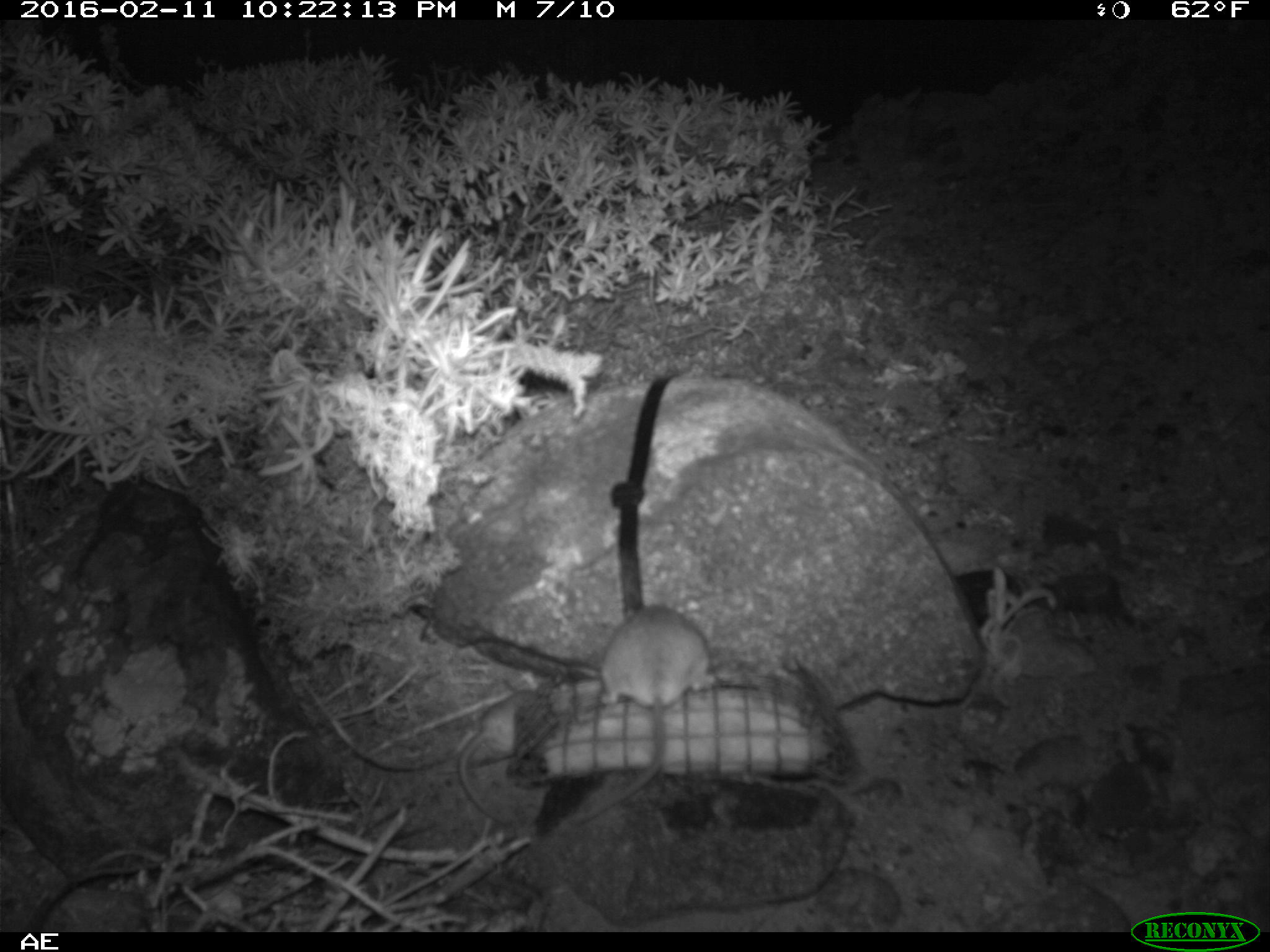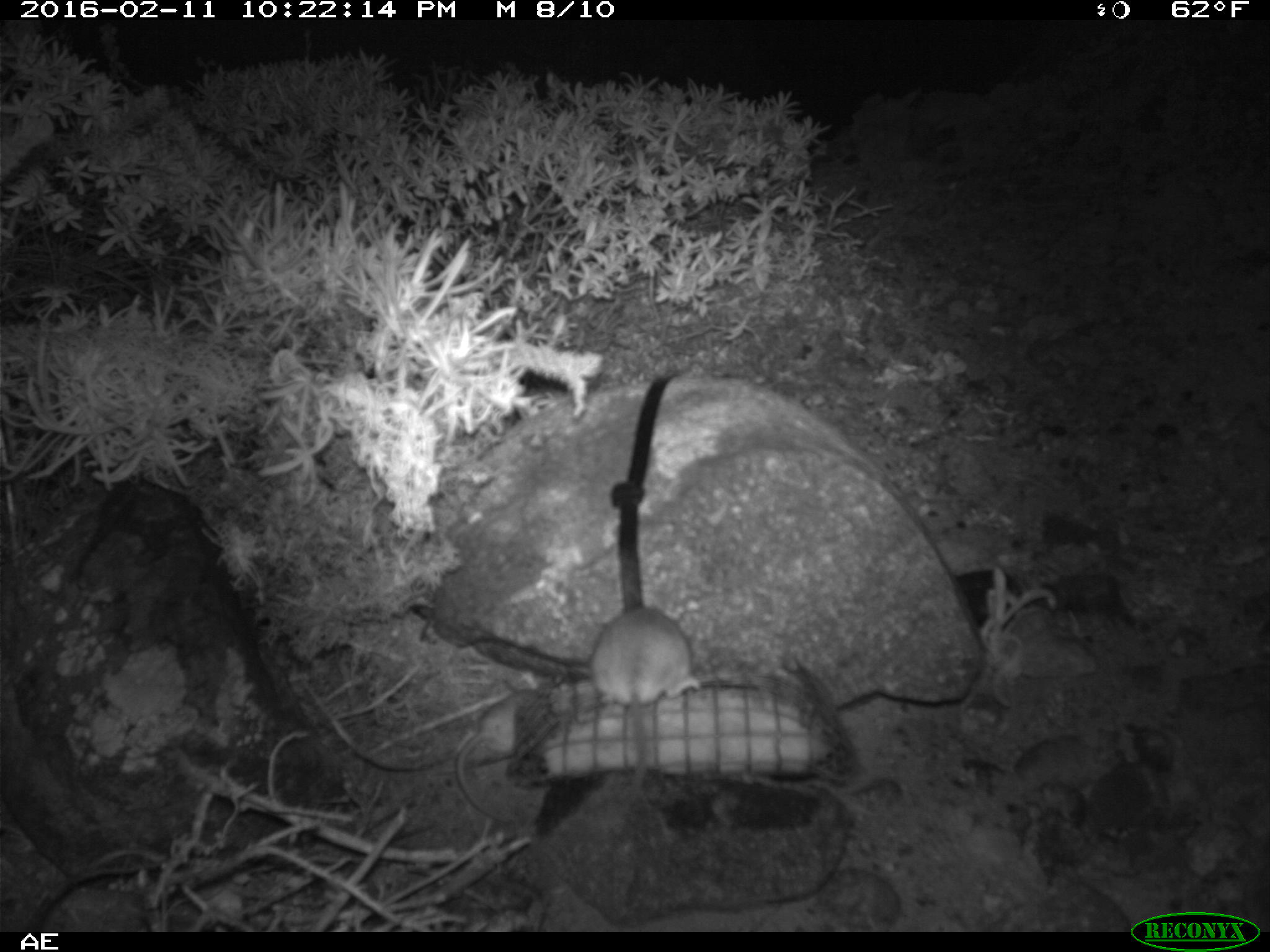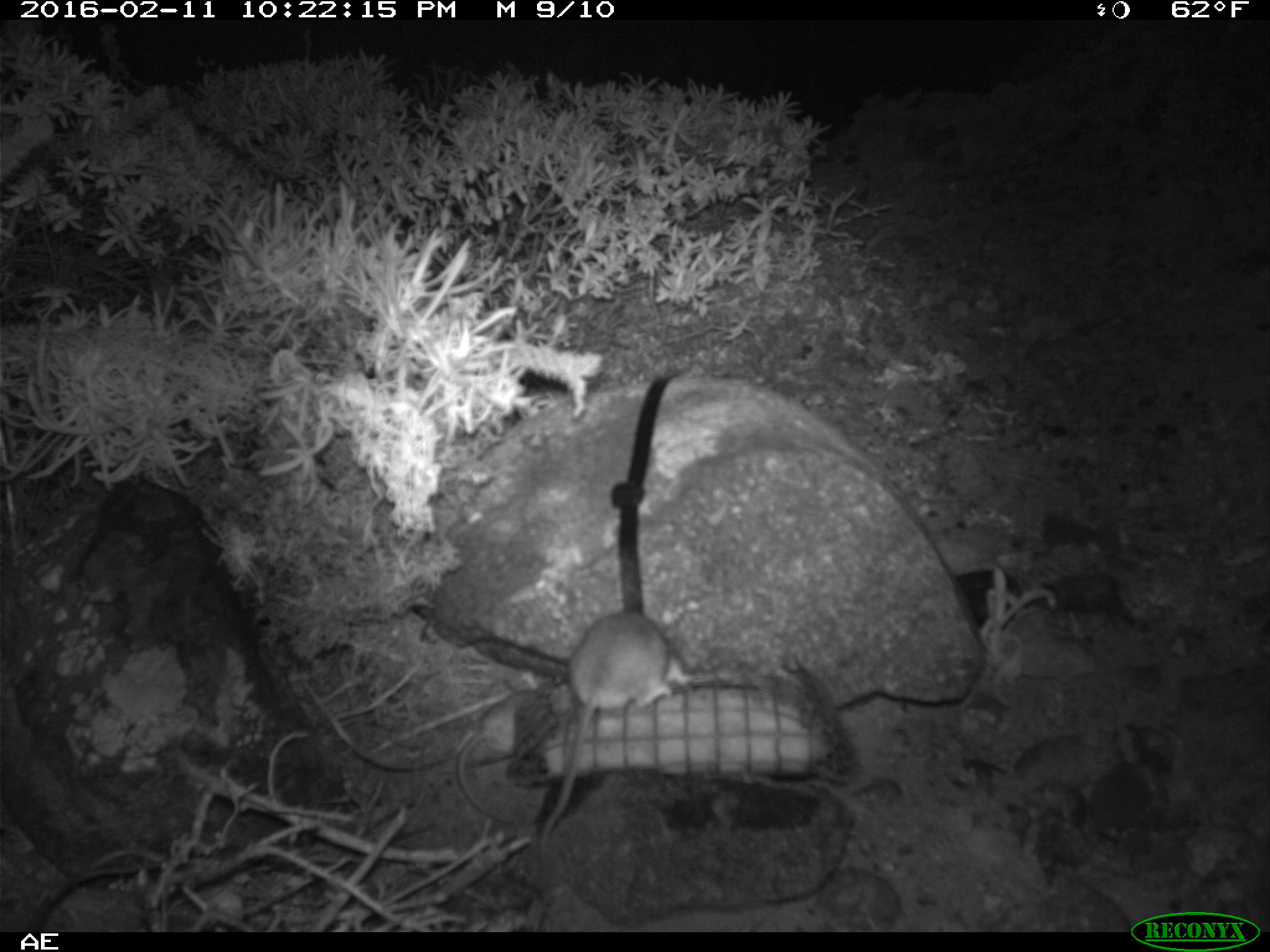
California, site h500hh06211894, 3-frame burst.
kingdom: Animalia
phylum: Chordata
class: Mammalia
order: Rodentia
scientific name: Rodentia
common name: rodent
Rodent (Rodentia).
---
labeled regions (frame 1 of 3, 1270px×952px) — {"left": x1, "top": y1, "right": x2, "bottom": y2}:
rodent: {"left": 572, "top": 604, "right": 722, "bottom": 826}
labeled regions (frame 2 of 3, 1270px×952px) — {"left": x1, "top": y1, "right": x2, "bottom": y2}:
rodent: {"left": 592, "top": 604, "right": 703, "bottom": 795}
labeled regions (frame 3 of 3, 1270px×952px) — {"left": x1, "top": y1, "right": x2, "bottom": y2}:
rodent: {"left": 541, "top": 611, "right": 675, "bottom": 848}; {"left": 456, "top": 689, "right": 543, "bottom": 824}